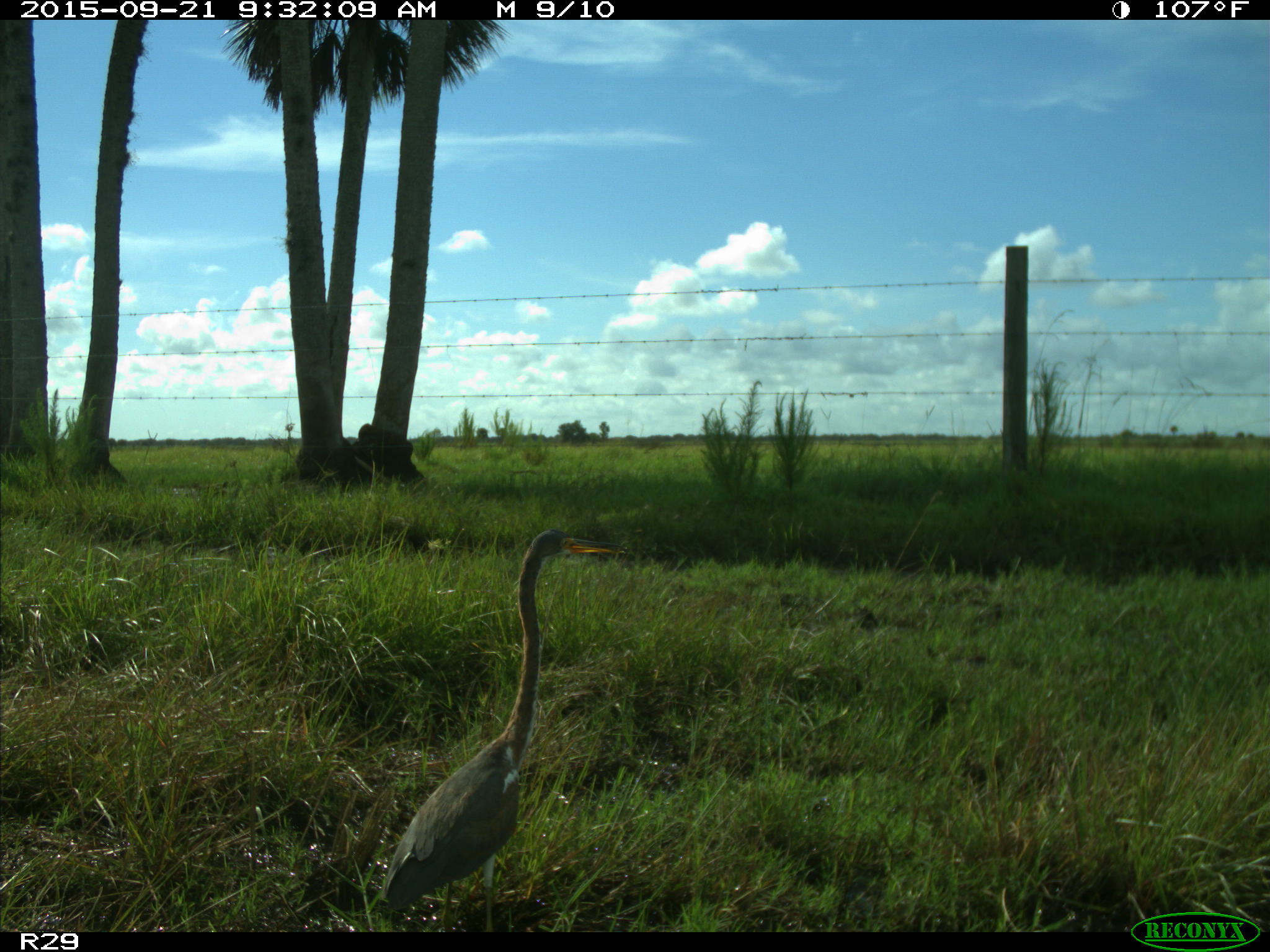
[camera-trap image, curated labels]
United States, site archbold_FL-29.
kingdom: Animalia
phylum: Chordata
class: Aves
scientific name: Aves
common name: birds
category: unidentified bird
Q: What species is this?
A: Unidentified bird (birds) (Aves).